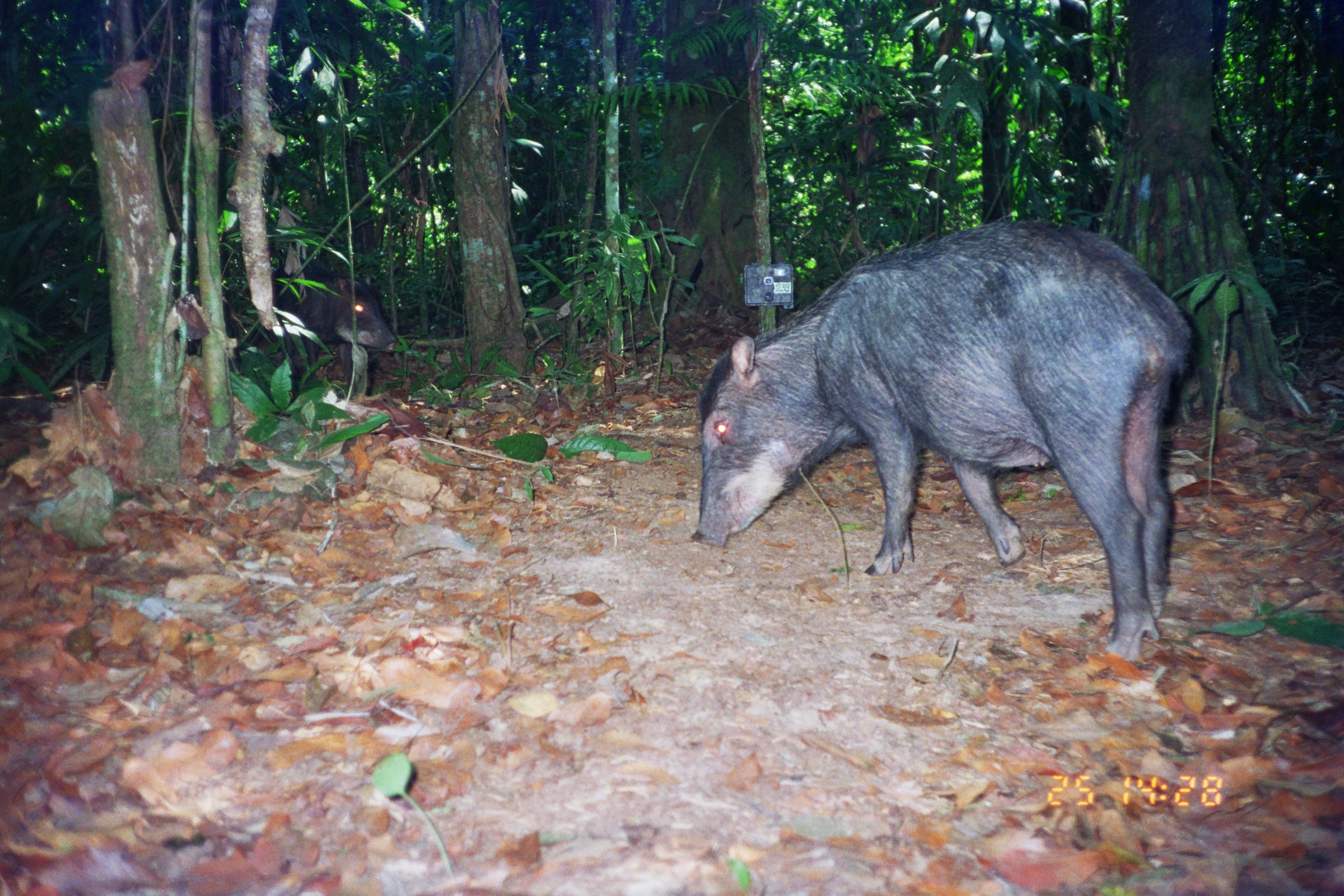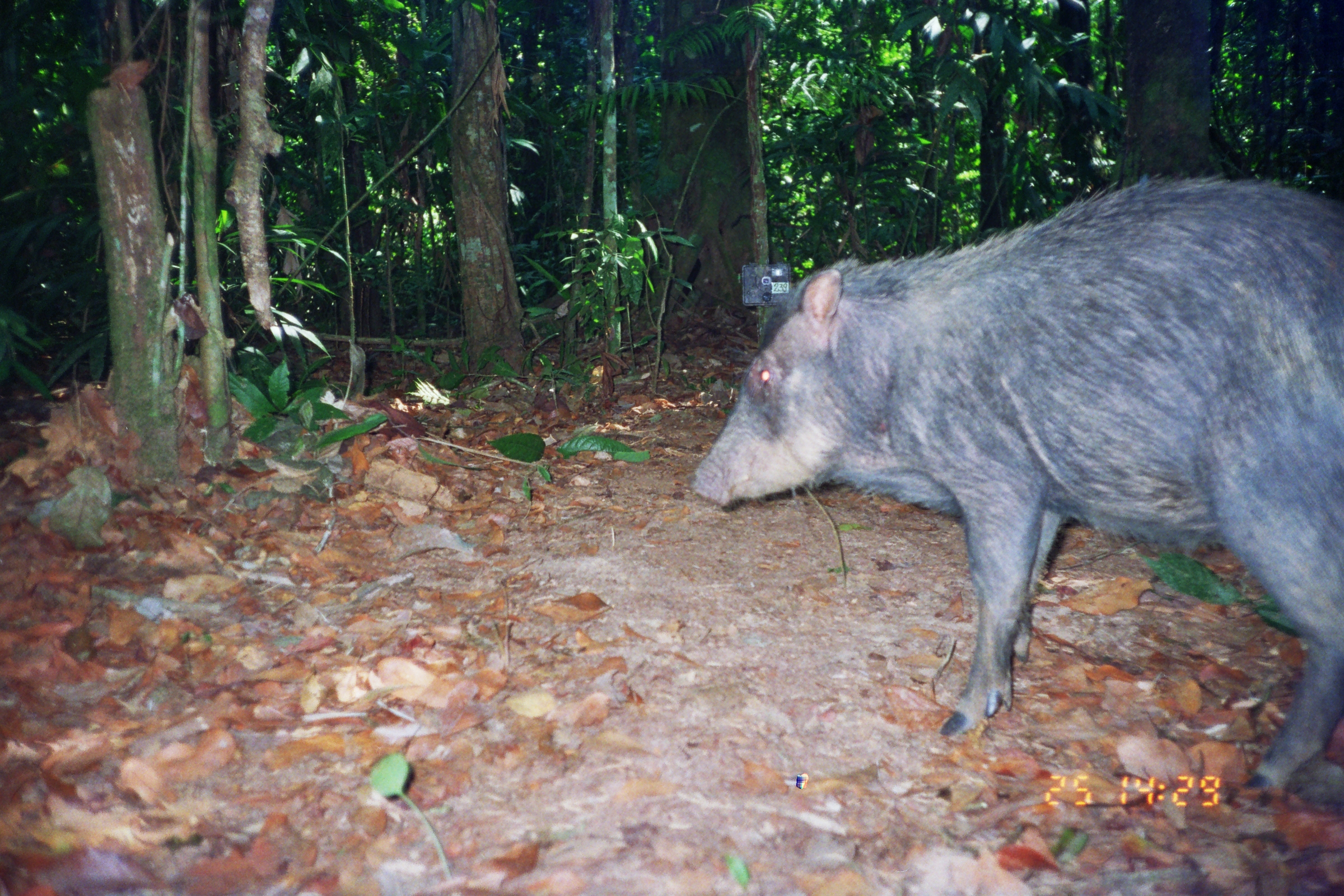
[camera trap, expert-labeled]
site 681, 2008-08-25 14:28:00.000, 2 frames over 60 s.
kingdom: Animalia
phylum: Chordata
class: Mammalia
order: Artiodactyla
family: Tayassuidae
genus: Tayassu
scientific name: Tayassu pecari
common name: white-lipped peccary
Tayassu pecari (white-lipped peccary).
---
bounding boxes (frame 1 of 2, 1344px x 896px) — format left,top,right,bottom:
tayassu pecari: 688,219,1203,669; 194,273,402,398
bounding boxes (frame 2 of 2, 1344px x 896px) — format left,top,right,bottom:
tayassu pecari: 686,174,1344,809